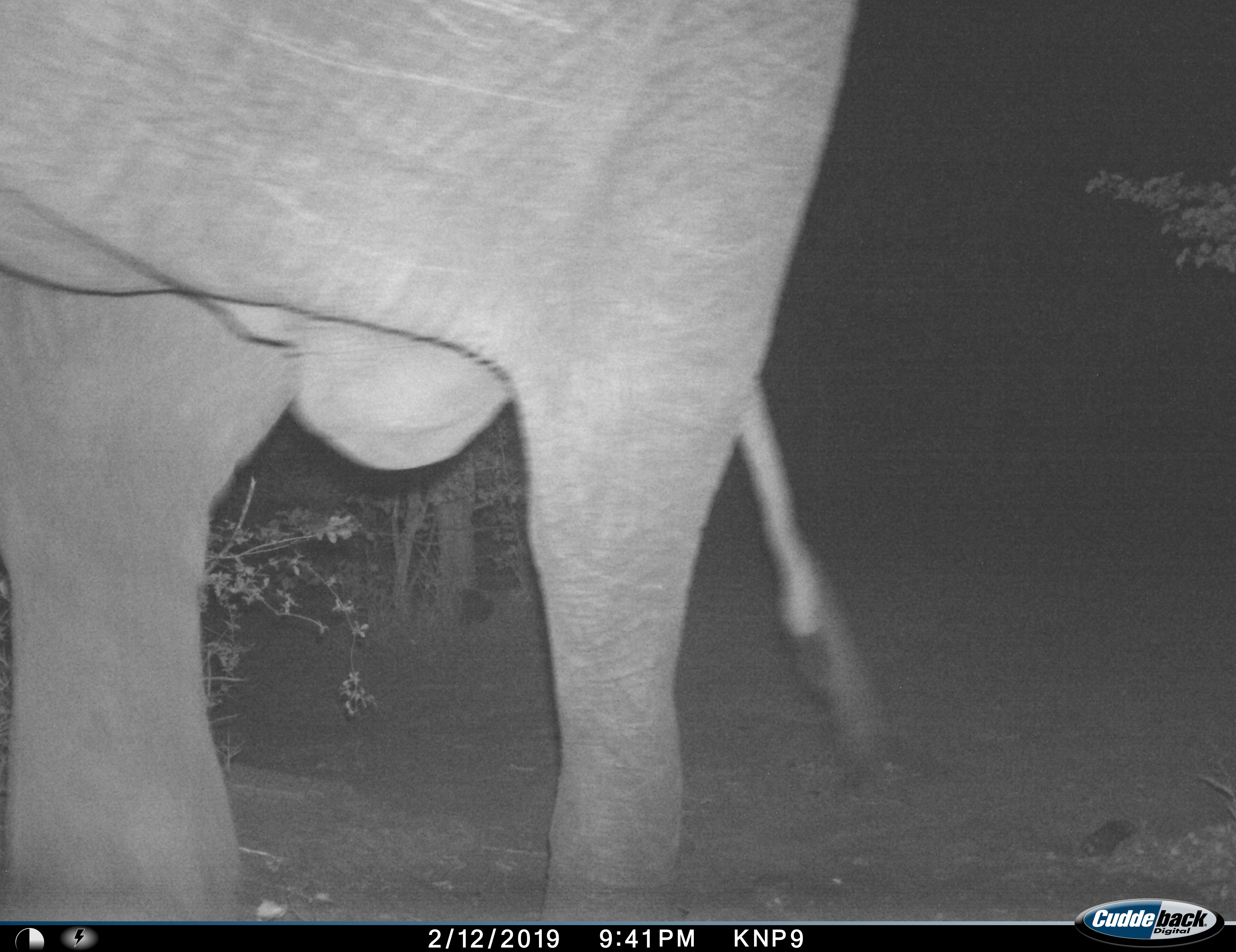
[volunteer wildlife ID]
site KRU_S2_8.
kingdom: Animalia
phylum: Chordata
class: Mammalia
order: Proboscidea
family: Elephantidae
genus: Loxodonta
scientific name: Loxodonta africana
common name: african bush elephant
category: elephant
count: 1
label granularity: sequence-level